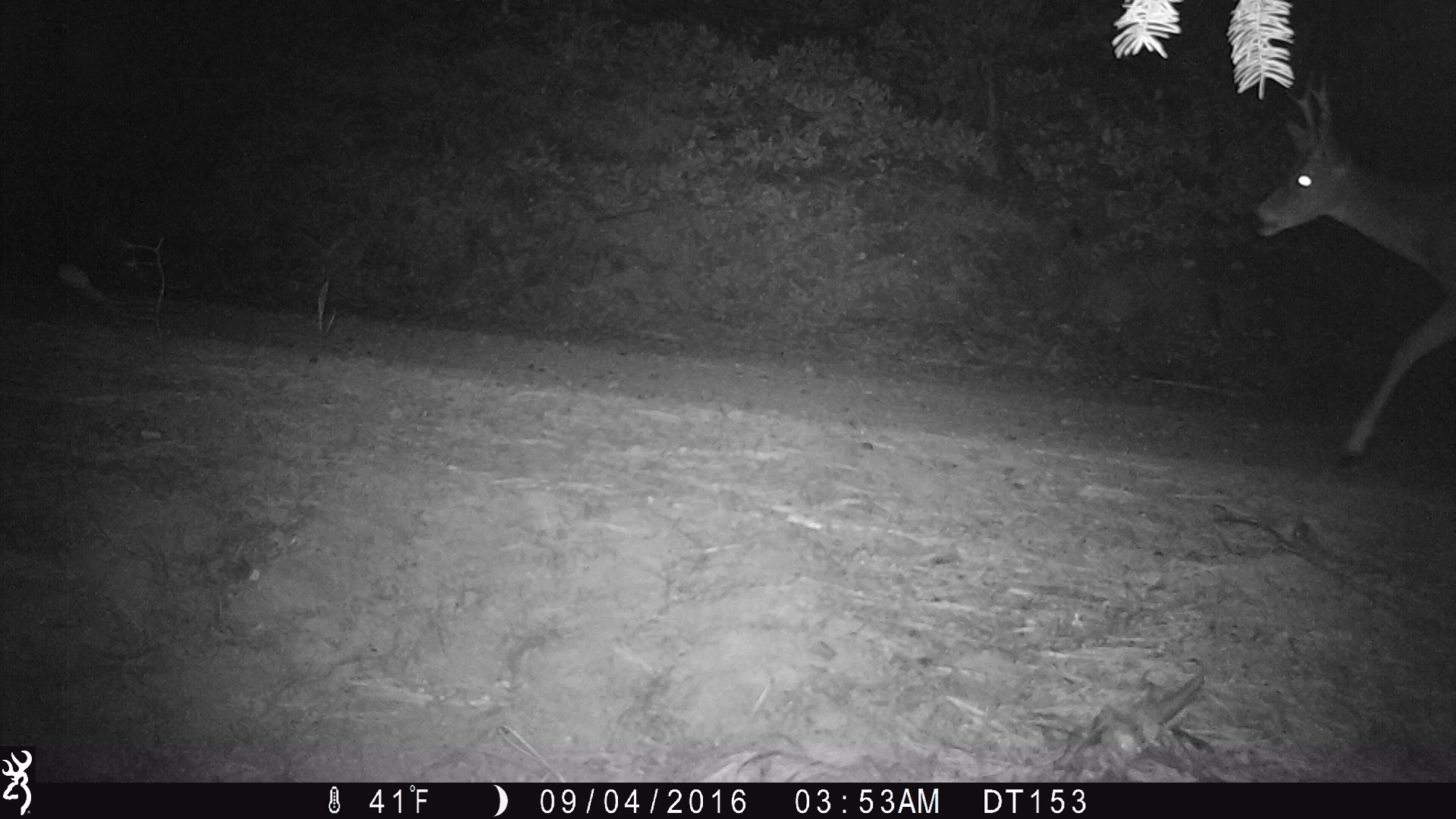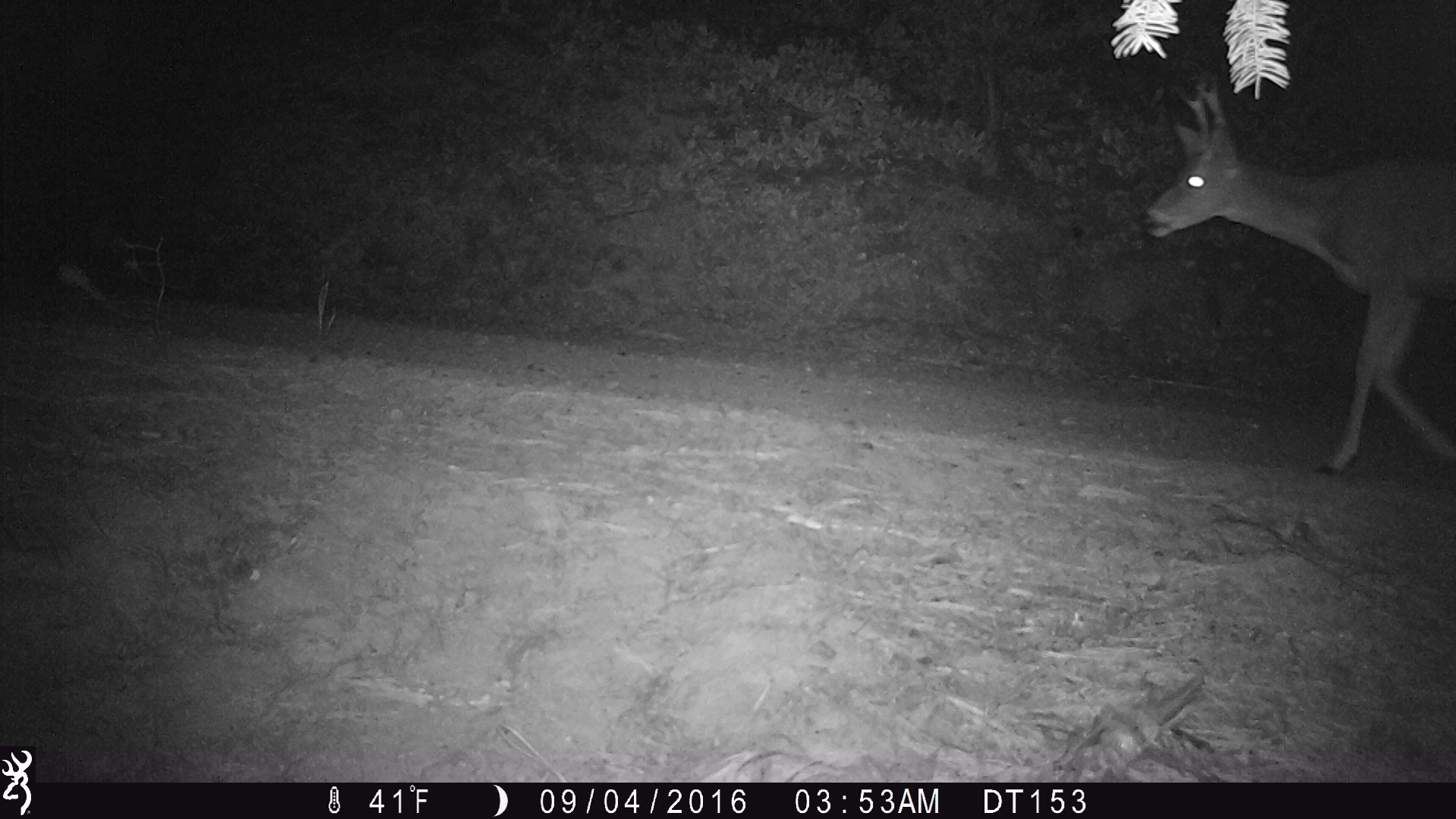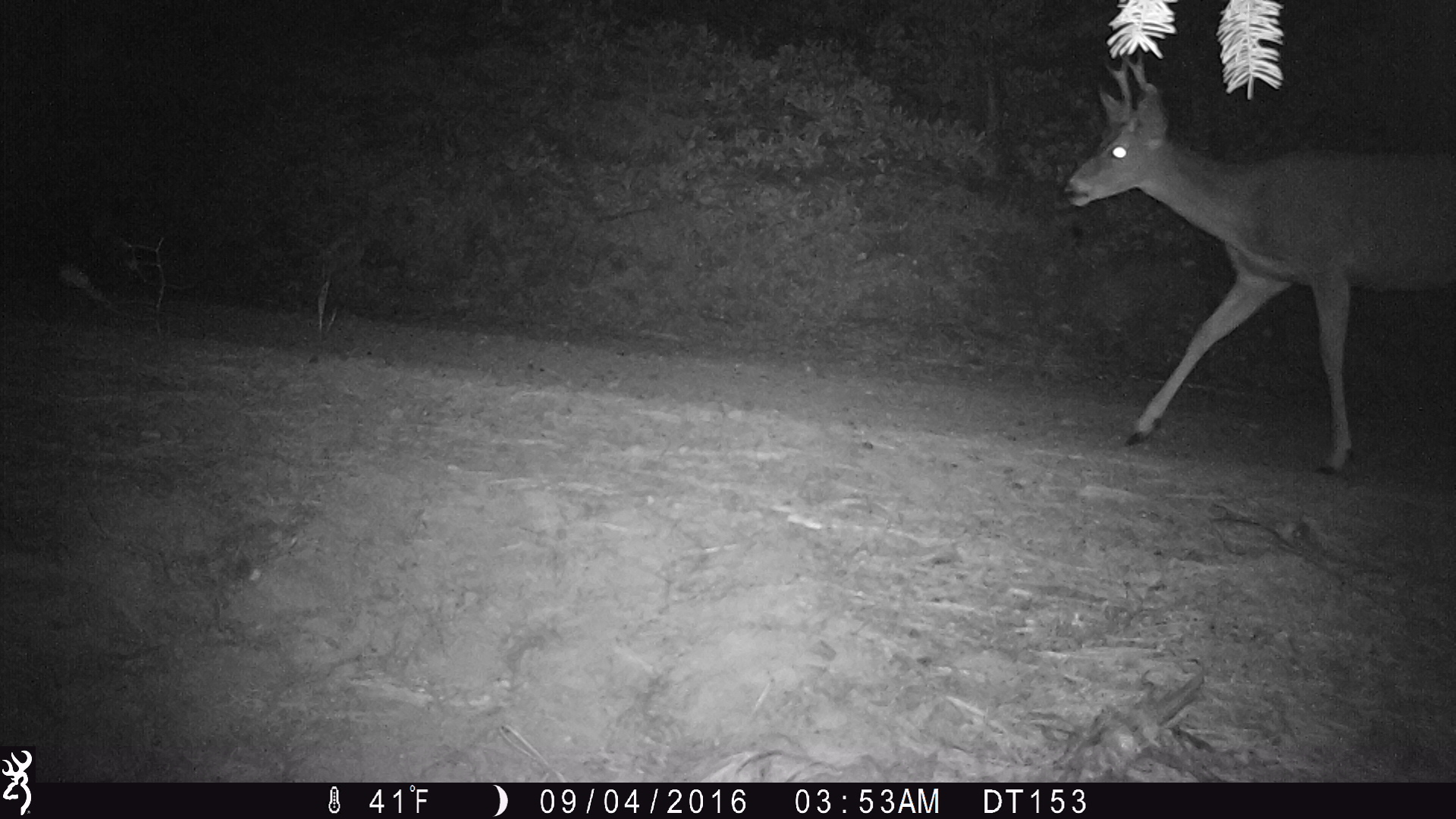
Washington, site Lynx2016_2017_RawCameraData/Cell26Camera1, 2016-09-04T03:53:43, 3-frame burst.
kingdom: Animalia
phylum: Chordata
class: Mammalia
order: Artiodactyla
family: Cervidae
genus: Odocoileus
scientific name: Odocoileus hemionus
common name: mule deer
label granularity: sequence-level